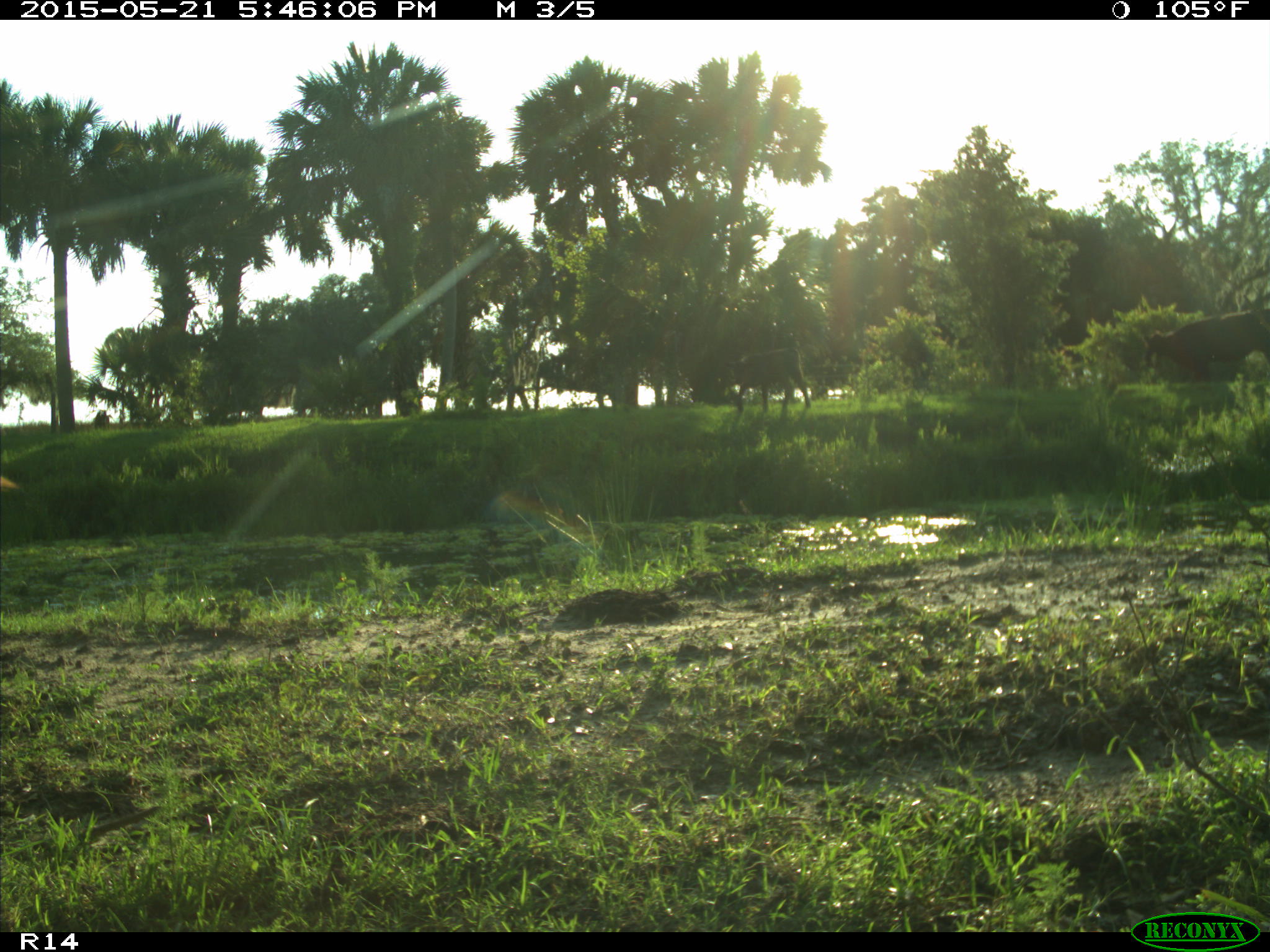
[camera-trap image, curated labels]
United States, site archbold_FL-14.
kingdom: Animalia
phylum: Chordata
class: Mammalia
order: Artiodactyla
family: Bovidae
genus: Bos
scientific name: Bos taurus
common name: domestic cow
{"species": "Bos taurus (domestic cow)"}